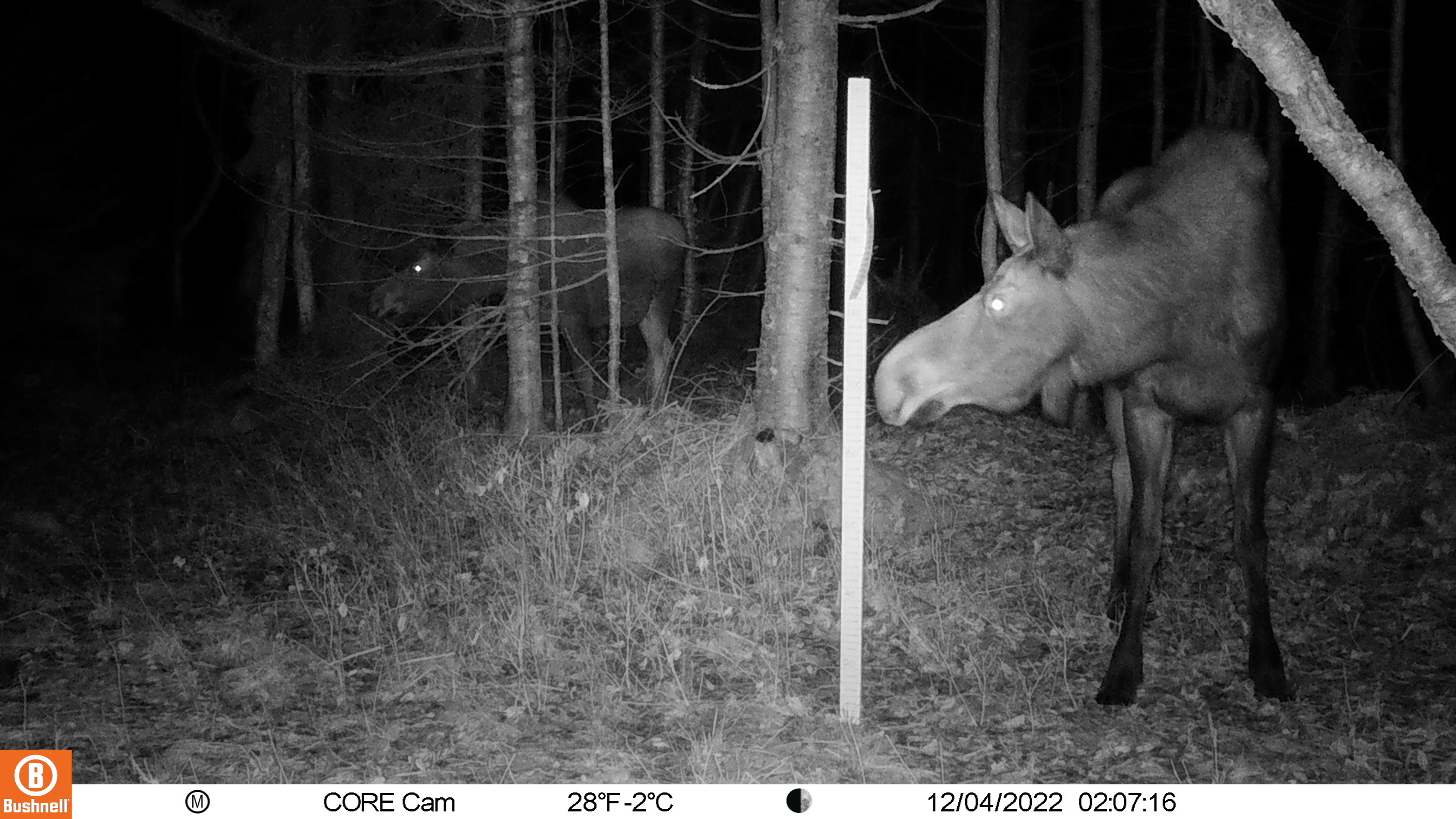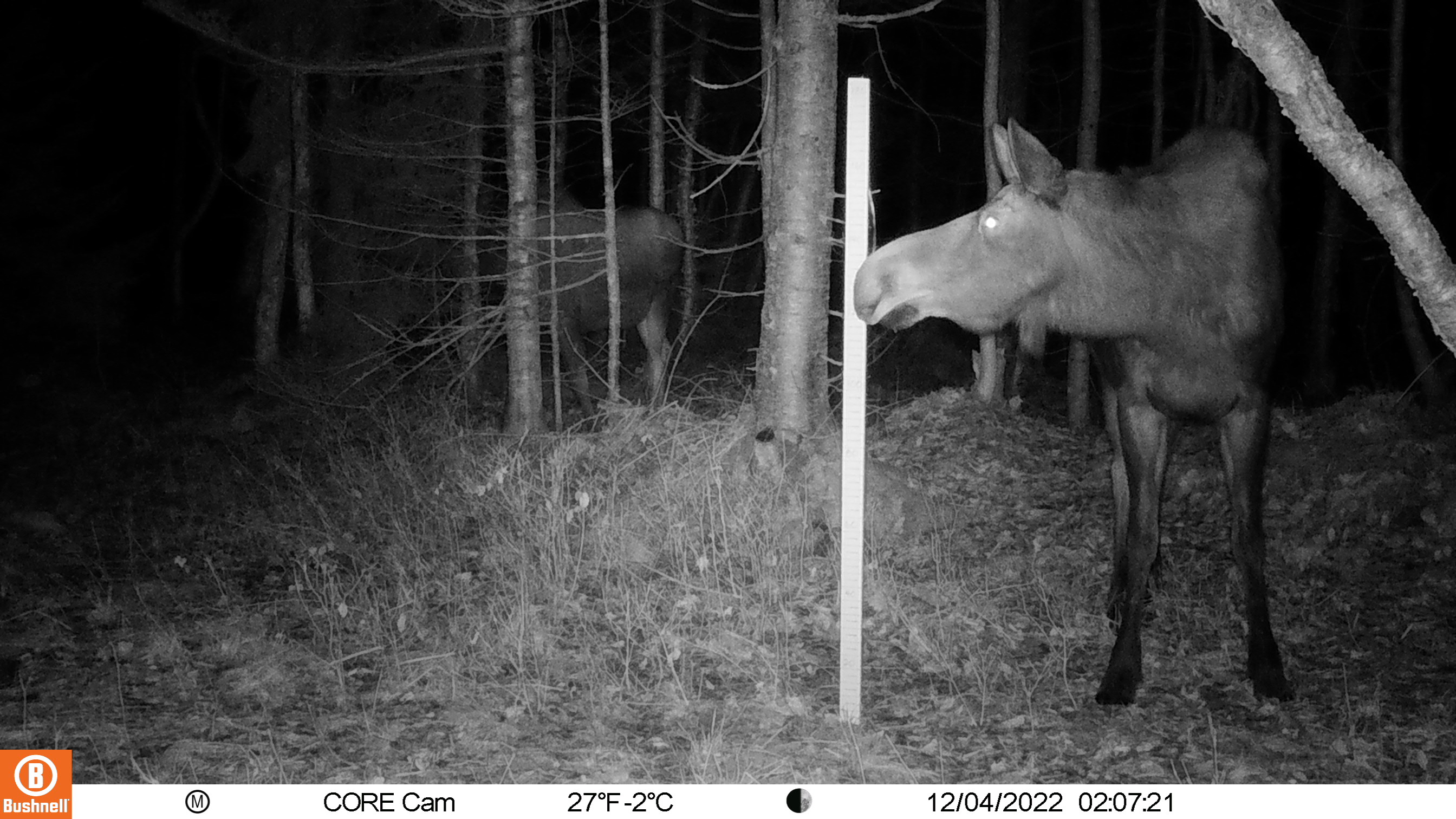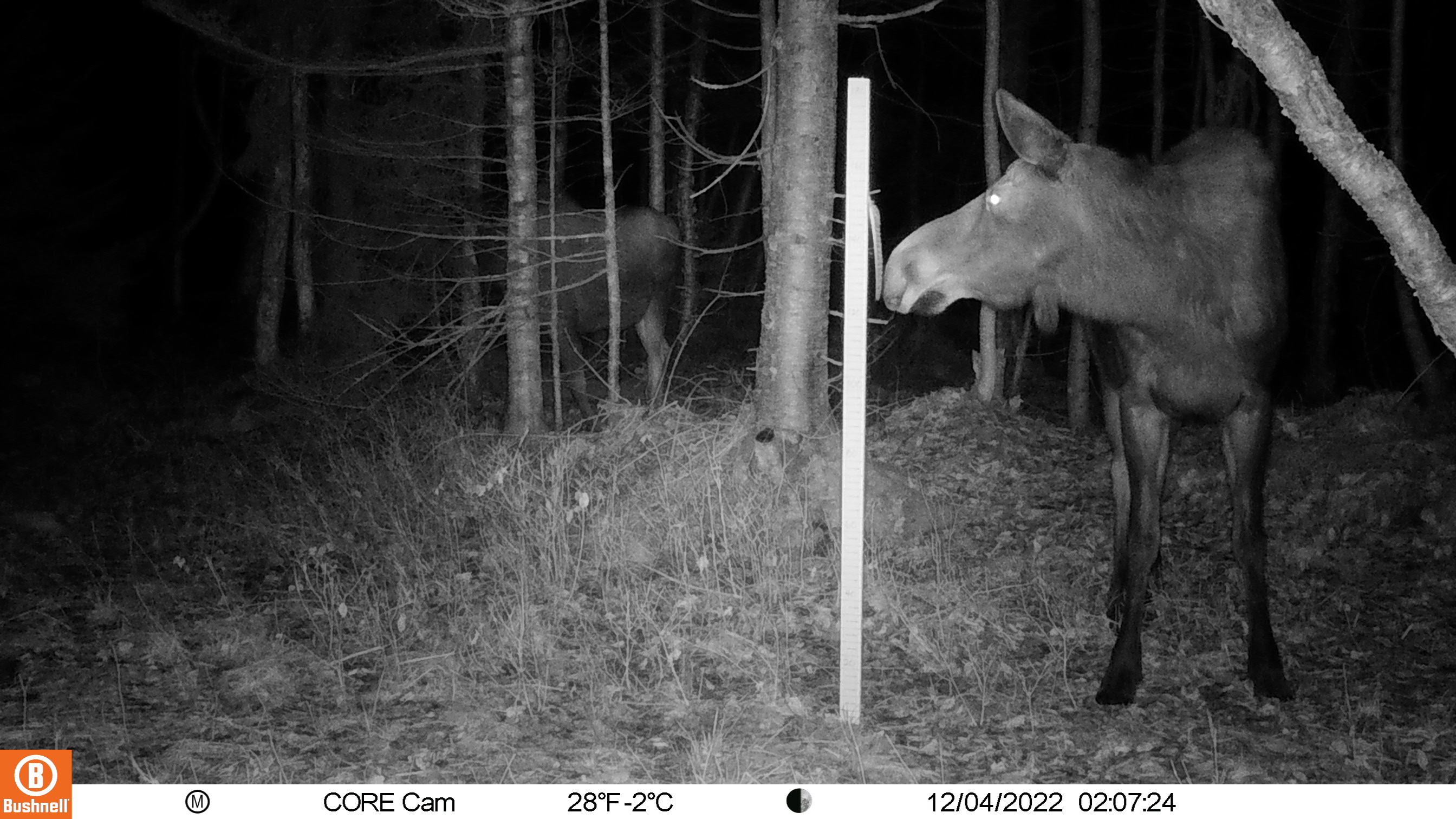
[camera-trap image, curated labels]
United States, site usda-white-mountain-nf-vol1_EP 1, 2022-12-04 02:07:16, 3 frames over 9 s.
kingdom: Animalia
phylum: Chordata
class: Mammalia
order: Artiodactyla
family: Cervidae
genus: Alces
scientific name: Alces alces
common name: moose